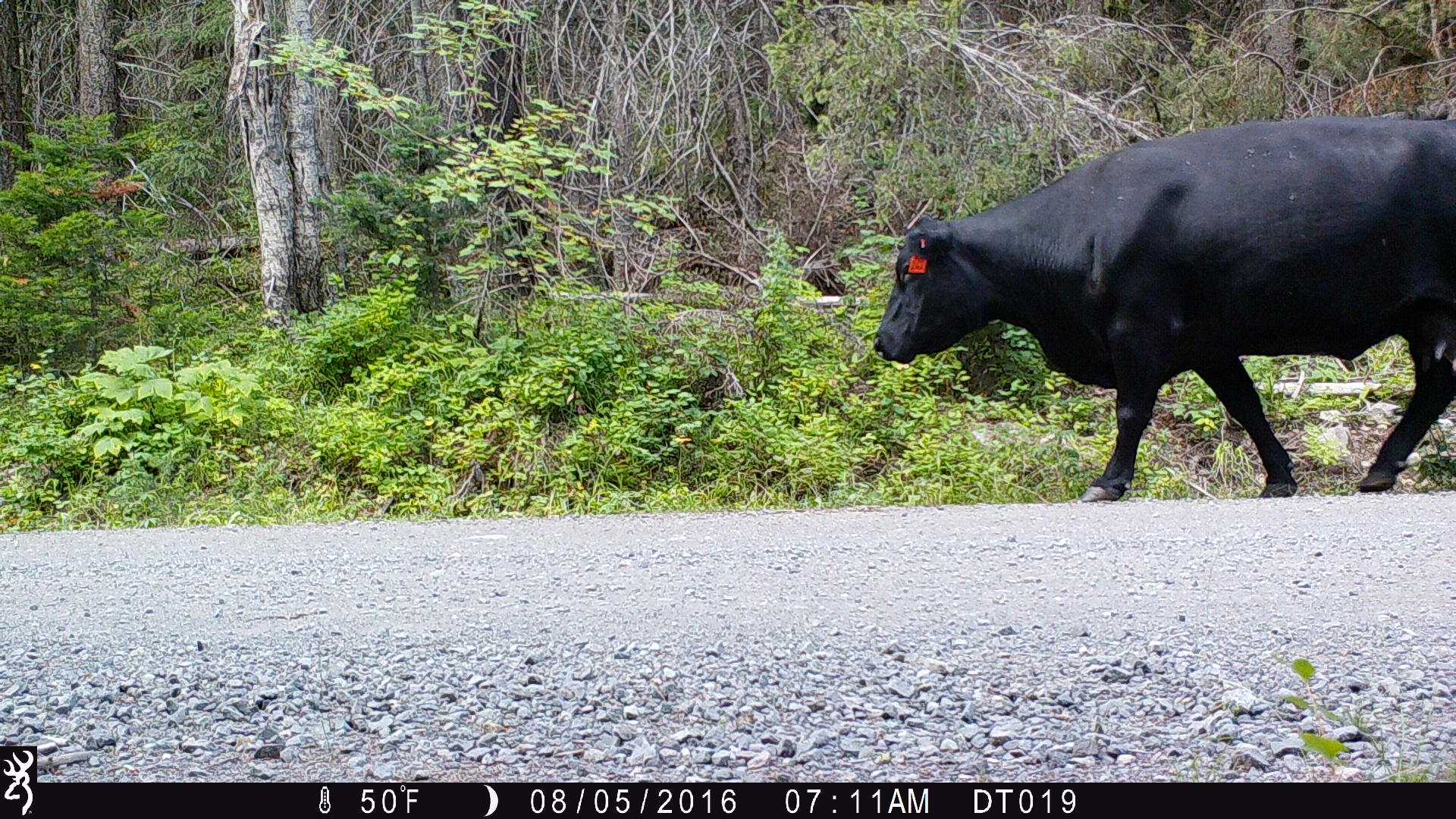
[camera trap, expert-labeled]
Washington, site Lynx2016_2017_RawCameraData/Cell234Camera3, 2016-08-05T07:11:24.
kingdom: Animalia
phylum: Chordata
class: Mammalia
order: Artiodactyla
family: Bovidae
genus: Bos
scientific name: Bos taurus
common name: domestic cattle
Domestic cattle (Bos taurus). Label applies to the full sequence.